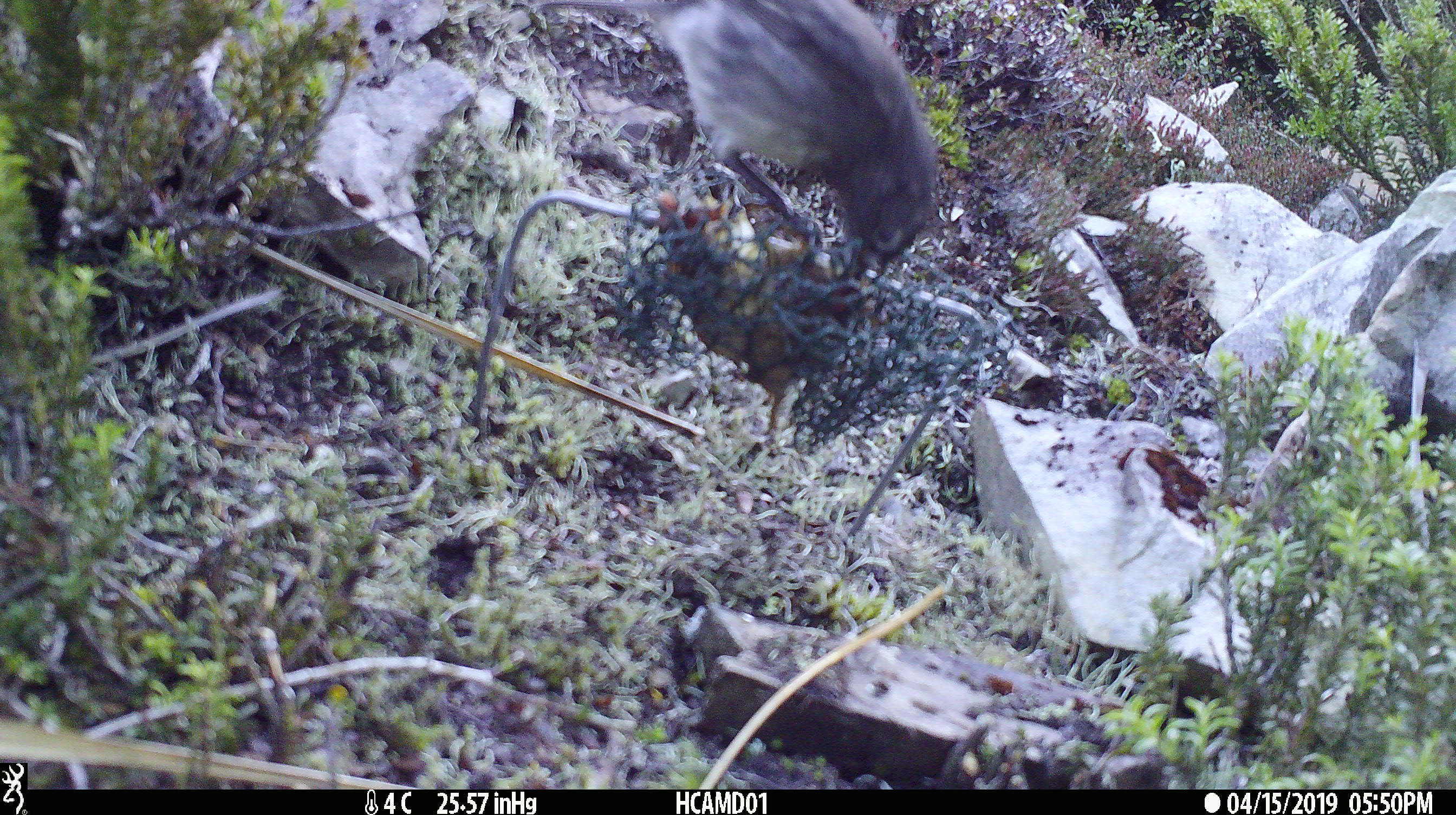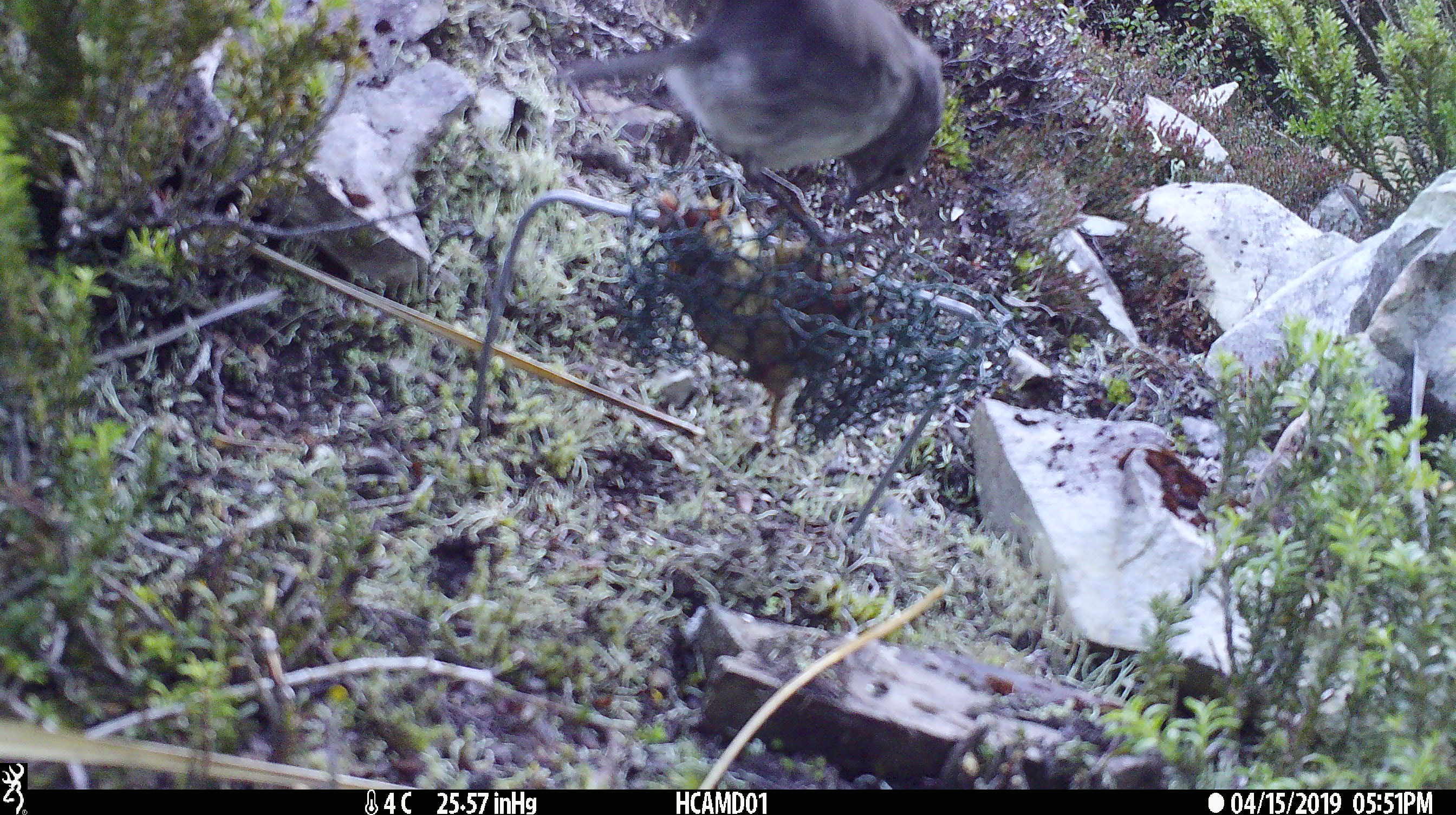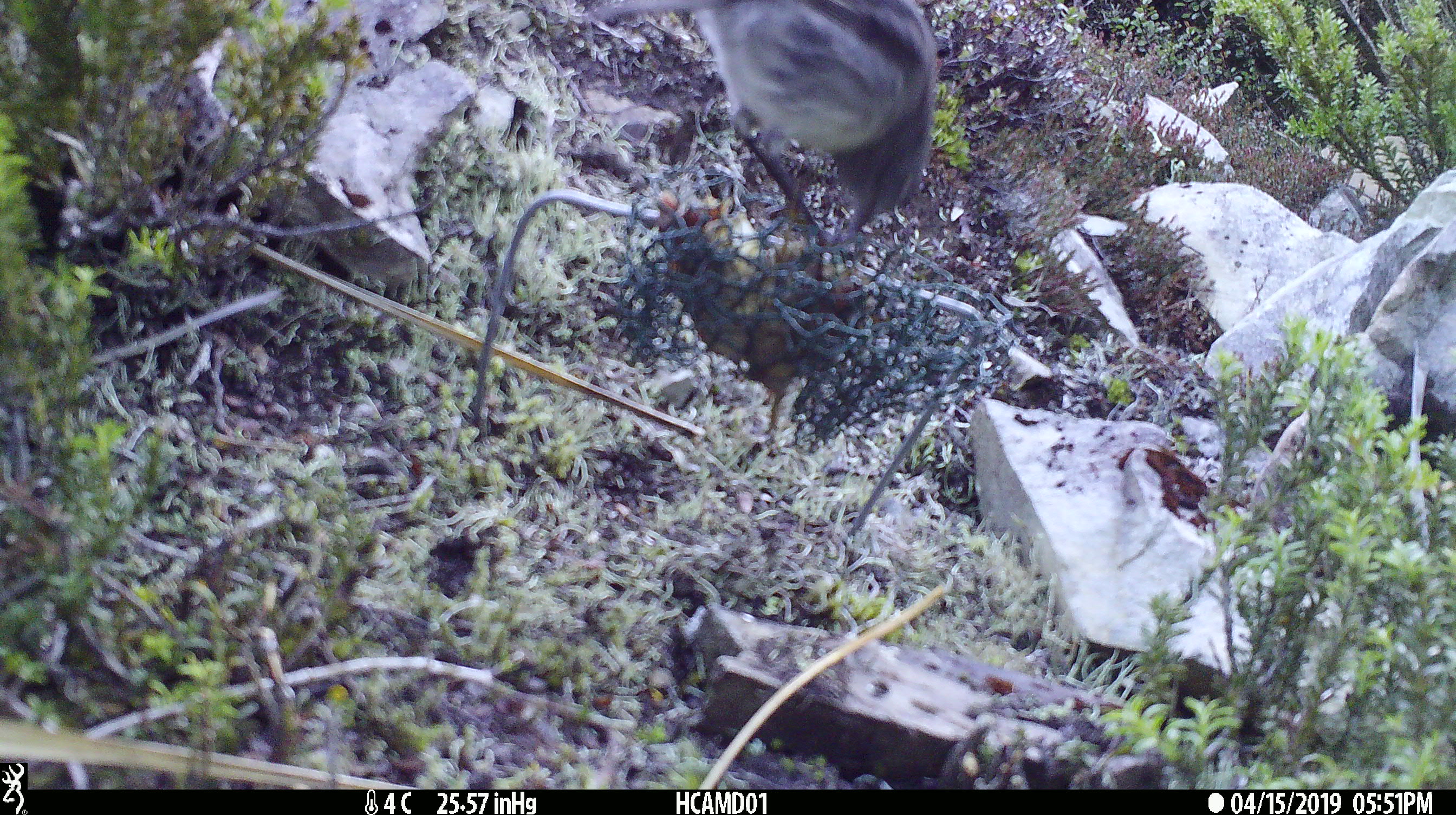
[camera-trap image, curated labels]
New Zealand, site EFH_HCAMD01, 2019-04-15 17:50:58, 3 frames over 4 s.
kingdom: Animalia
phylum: Chordata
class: Aves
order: Passeriformes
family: Petroicidae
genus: Petroica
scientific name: Petroica australis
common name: new zealand robin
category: robin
Robin (new zealand robin) (Petroica australis).